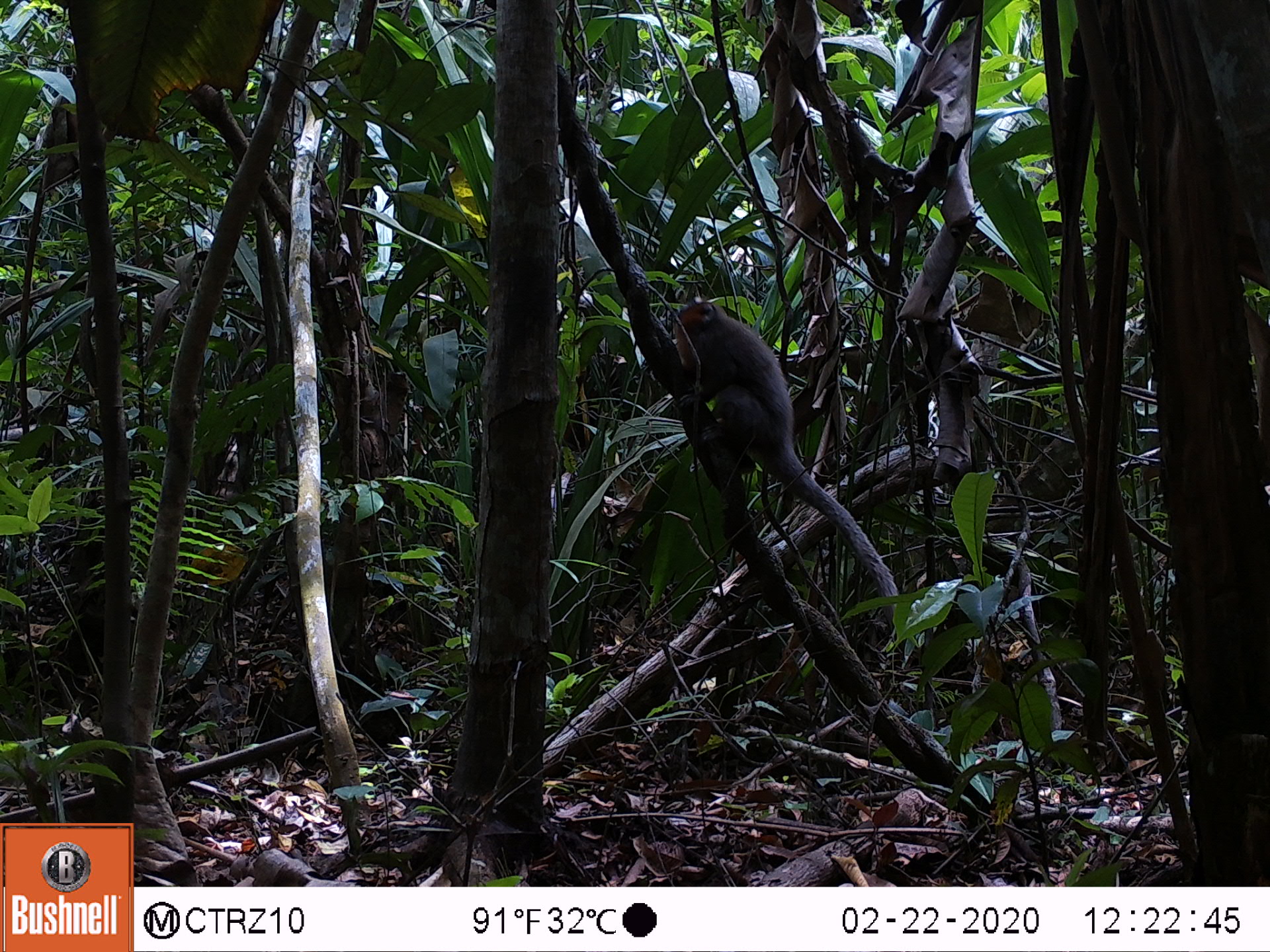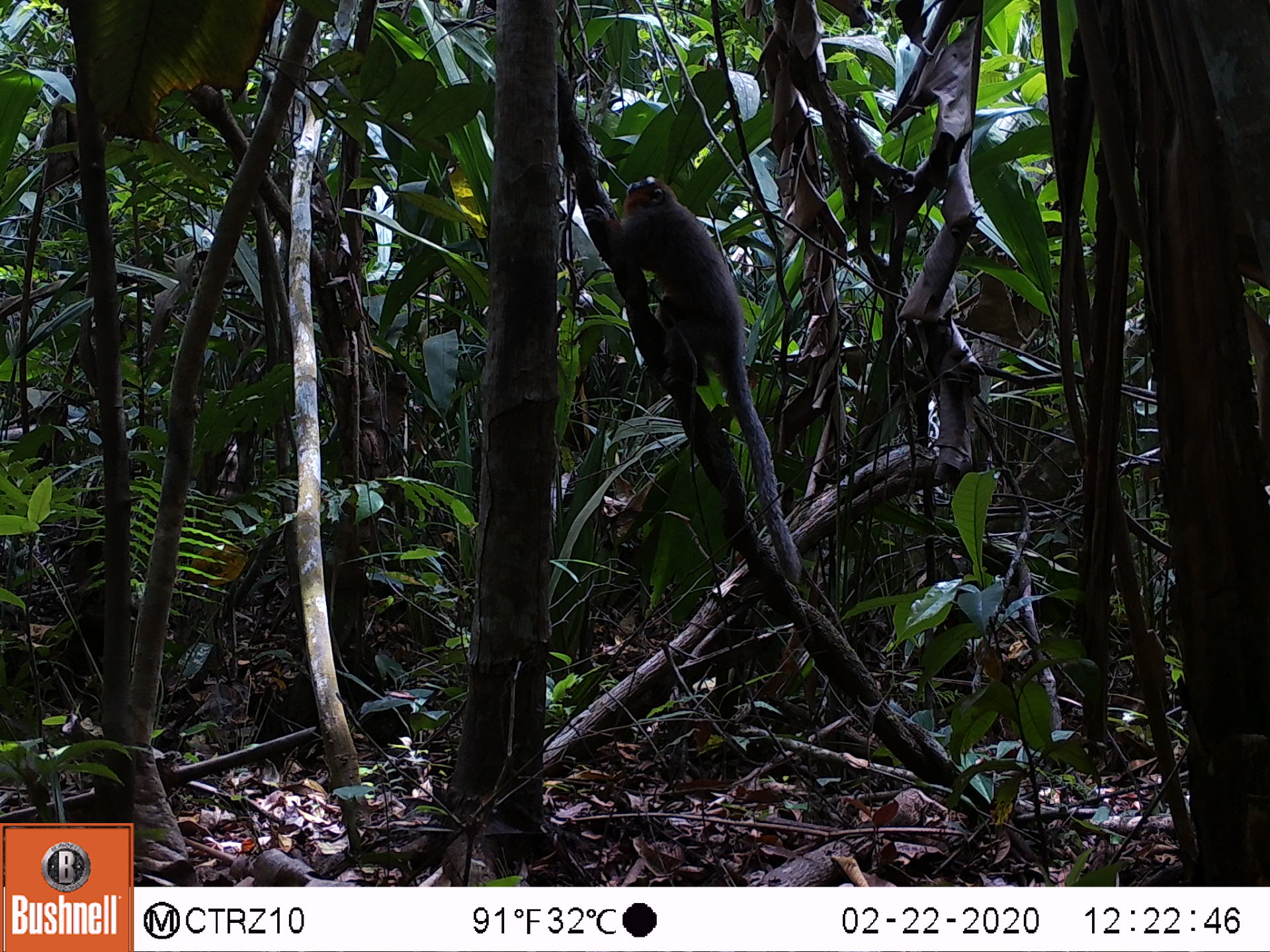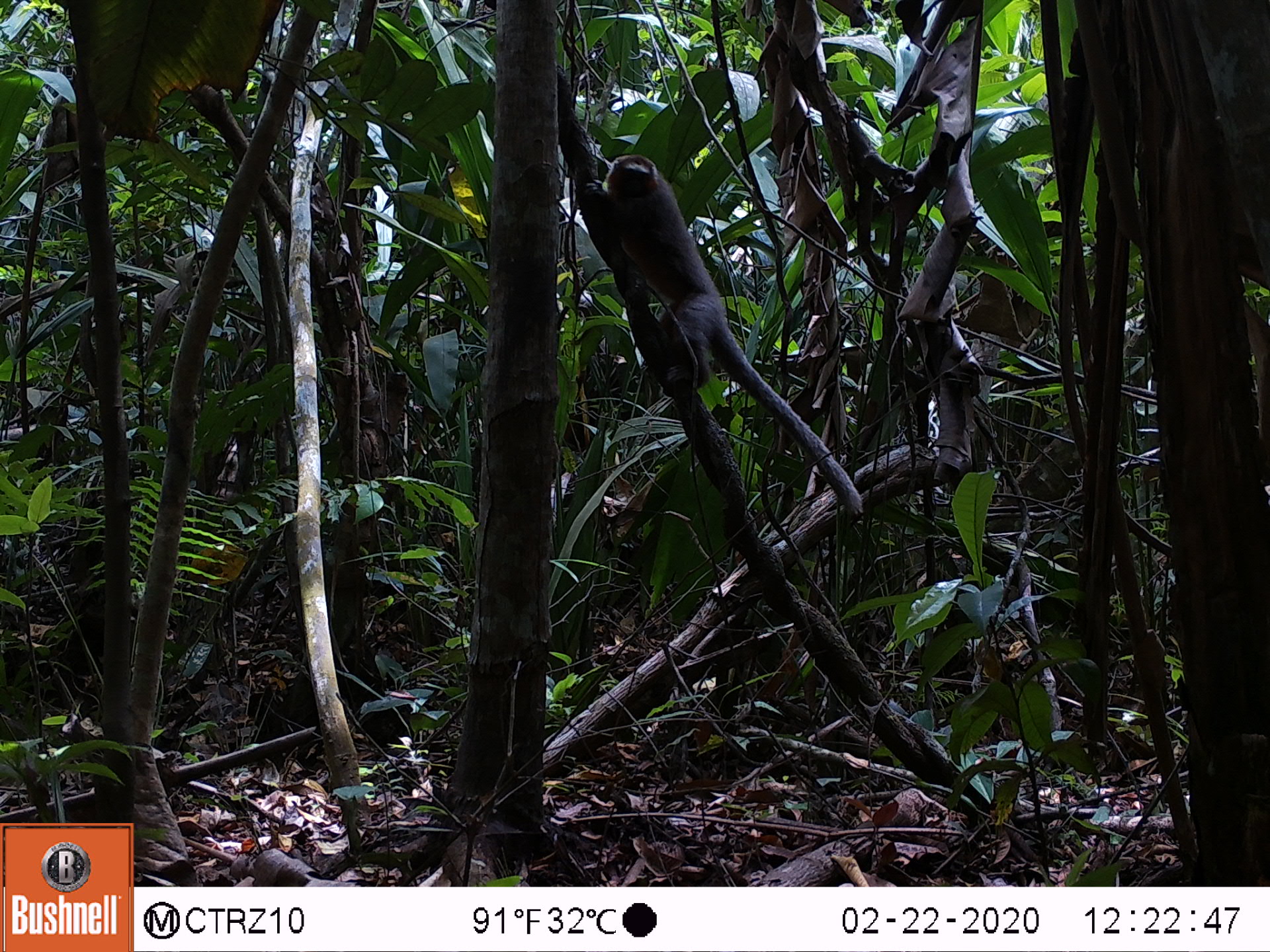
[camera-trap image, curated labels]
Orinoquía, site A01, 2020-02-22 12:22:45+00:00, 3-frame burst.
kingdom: Animalia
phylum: Chordata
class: Mammalia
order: Primates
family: Pitheciidae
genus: Plecturocebus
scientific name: Plecturocebus ornatus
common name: ornate titi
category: ornate titi monkey